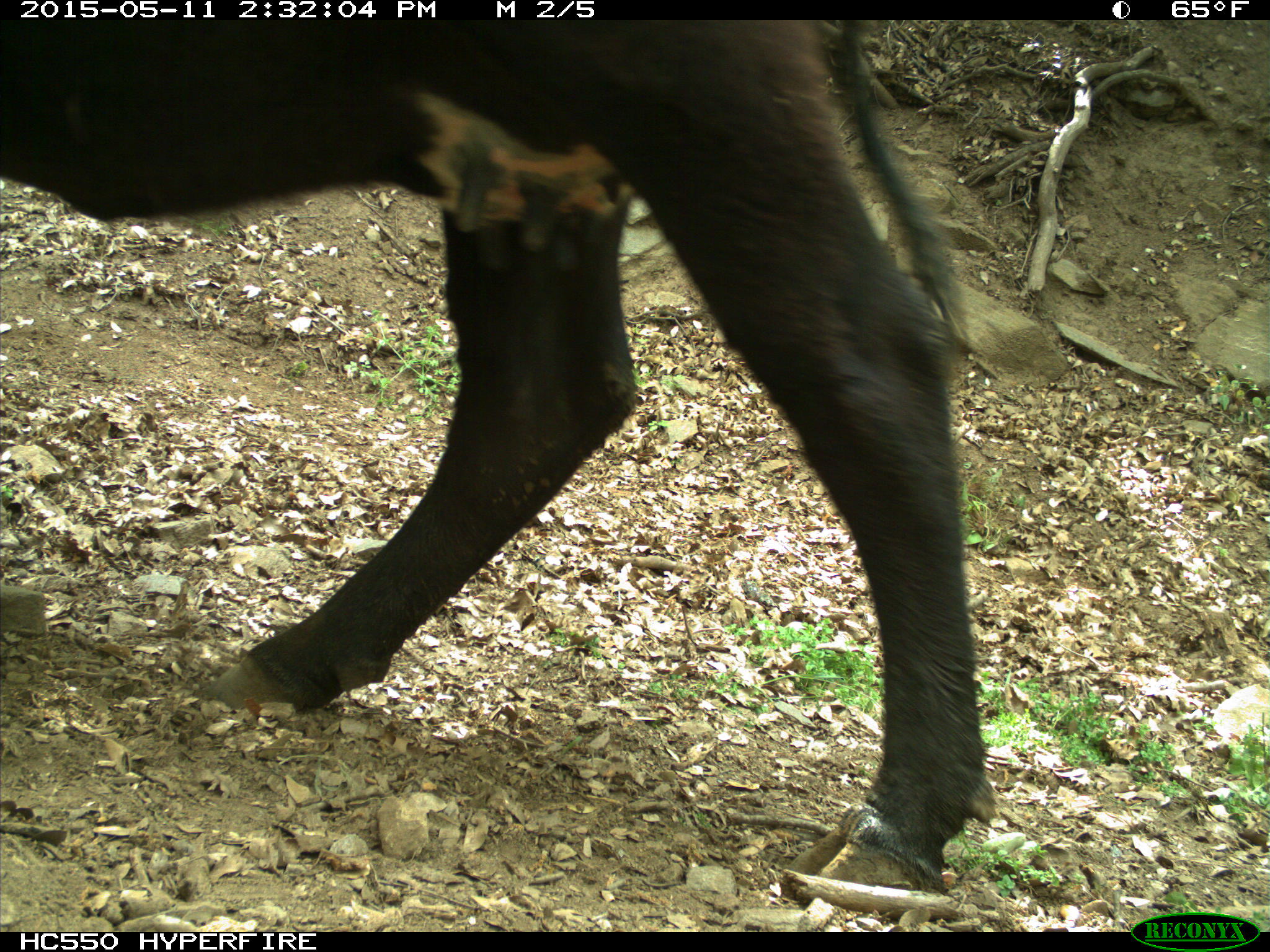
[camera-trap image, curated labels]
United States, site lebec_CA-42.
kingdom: Animalia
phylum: Chordata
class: Mammalia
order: Artiodactyla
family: Bovidae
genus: Bos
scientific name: Bos taurus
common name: domestic cow